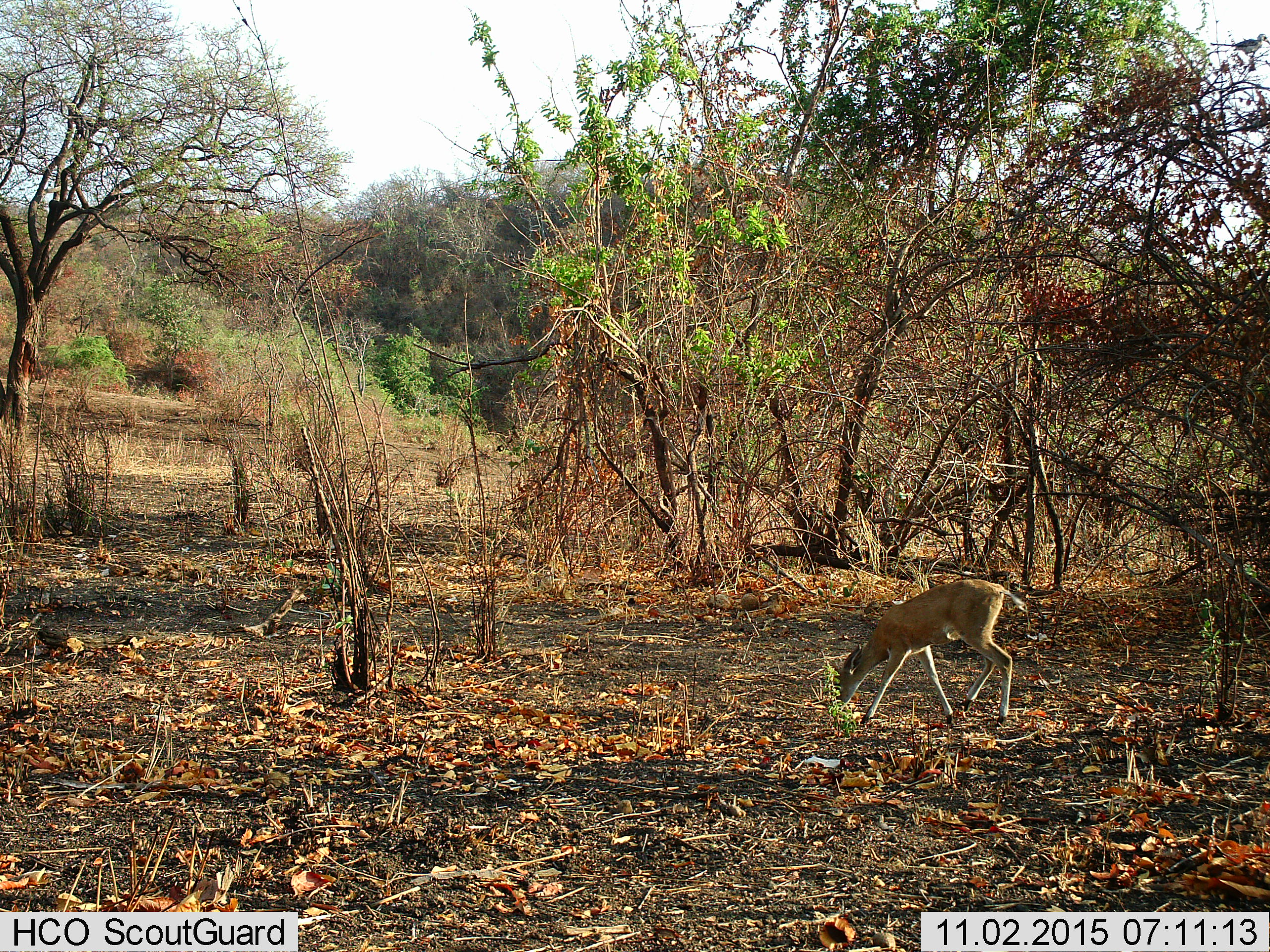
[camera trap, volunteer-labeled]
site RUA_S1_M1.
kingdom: Animalia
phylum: Chordata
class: Mammalia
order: Artiodactyla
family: Bovidae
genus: Sylvicapra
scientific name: Sylvicapra grimmia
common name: common duiker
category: duikercommongrey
Duikercommongrey (common duiker) (Sylvicapra grimmia), count 1. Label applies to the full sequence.